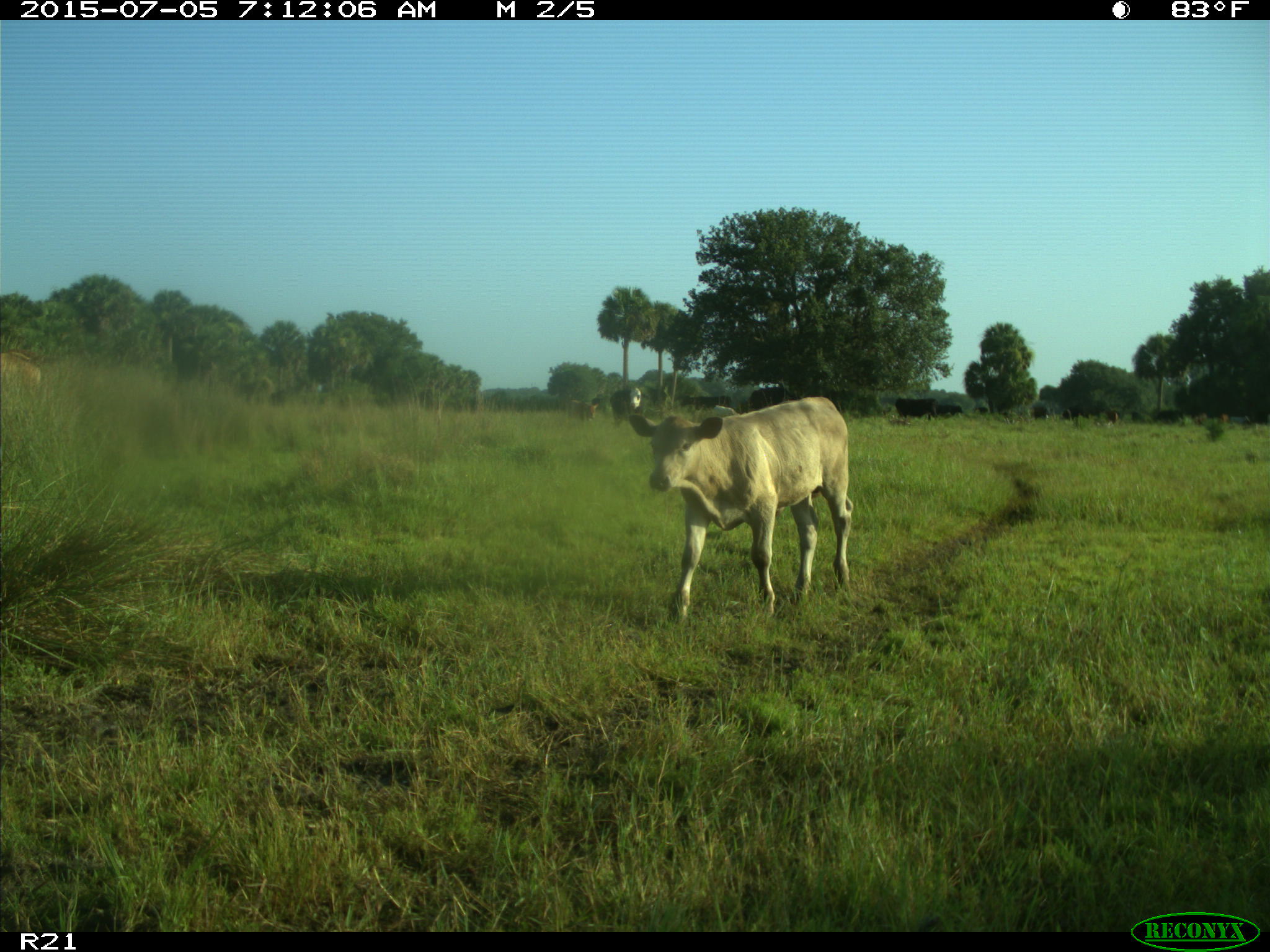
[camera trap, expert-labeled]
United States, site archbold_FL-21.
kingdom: Animalia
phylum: Chordata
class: Mammalia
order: Artiodactyla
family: Bovidae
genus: Bos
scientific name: Bos taurus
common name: domestic cow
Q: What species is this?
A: Bos taurus (domestic cow).